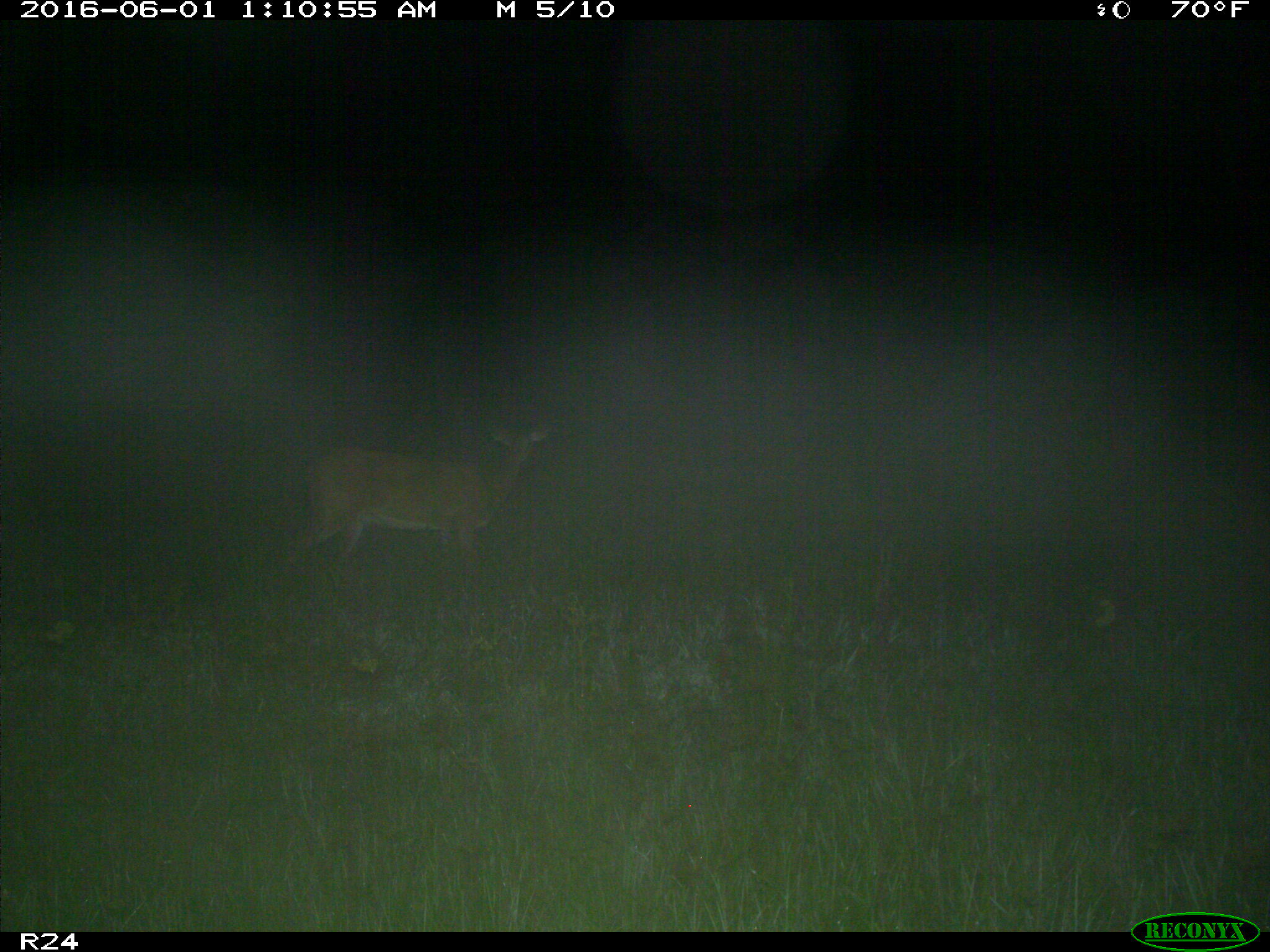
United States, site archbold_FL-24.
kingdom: Animalia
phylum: Chordata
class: Mammalia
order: Artiodactyla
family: Cervidae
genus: Odocoileus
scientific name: Odocoileus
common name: deer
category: unidentified deer